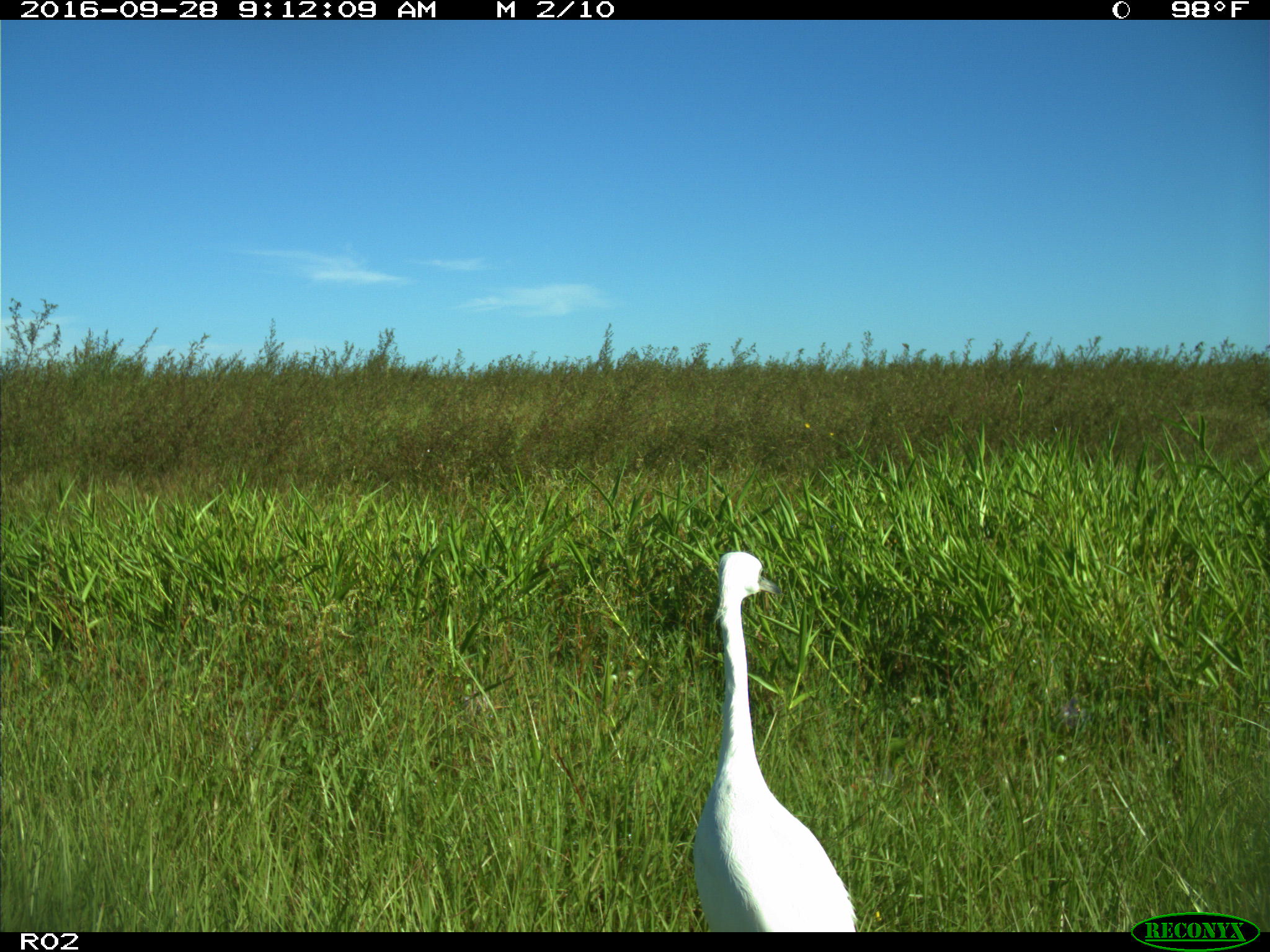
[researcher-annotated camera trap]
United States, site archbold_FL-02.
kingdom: Animalia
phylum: Chordata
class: Aves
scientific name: Aves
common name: birds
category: unidentified bird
Unidentified bird (birds) (Aves).